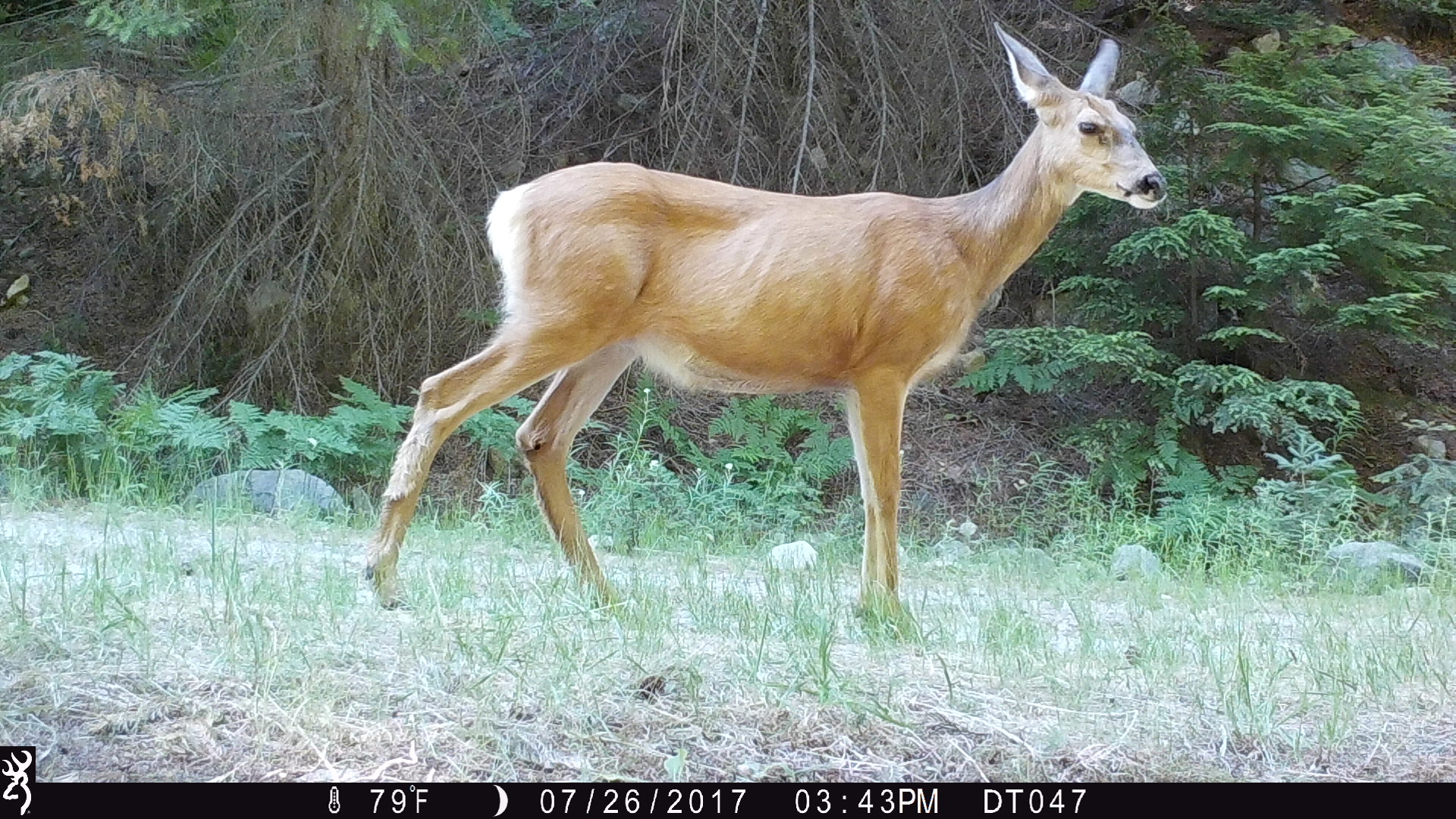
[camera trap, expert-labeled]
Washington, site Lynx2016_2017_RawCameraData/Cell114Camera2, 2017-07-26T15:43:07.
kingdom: Animalia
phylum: Chordata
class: Mammalia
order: Artiodactyla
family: Cervidae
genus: Odocoileus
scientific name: Odocoileus hemionus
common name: mule deer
Odocoileus hemionus (mule deer). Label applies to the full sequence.